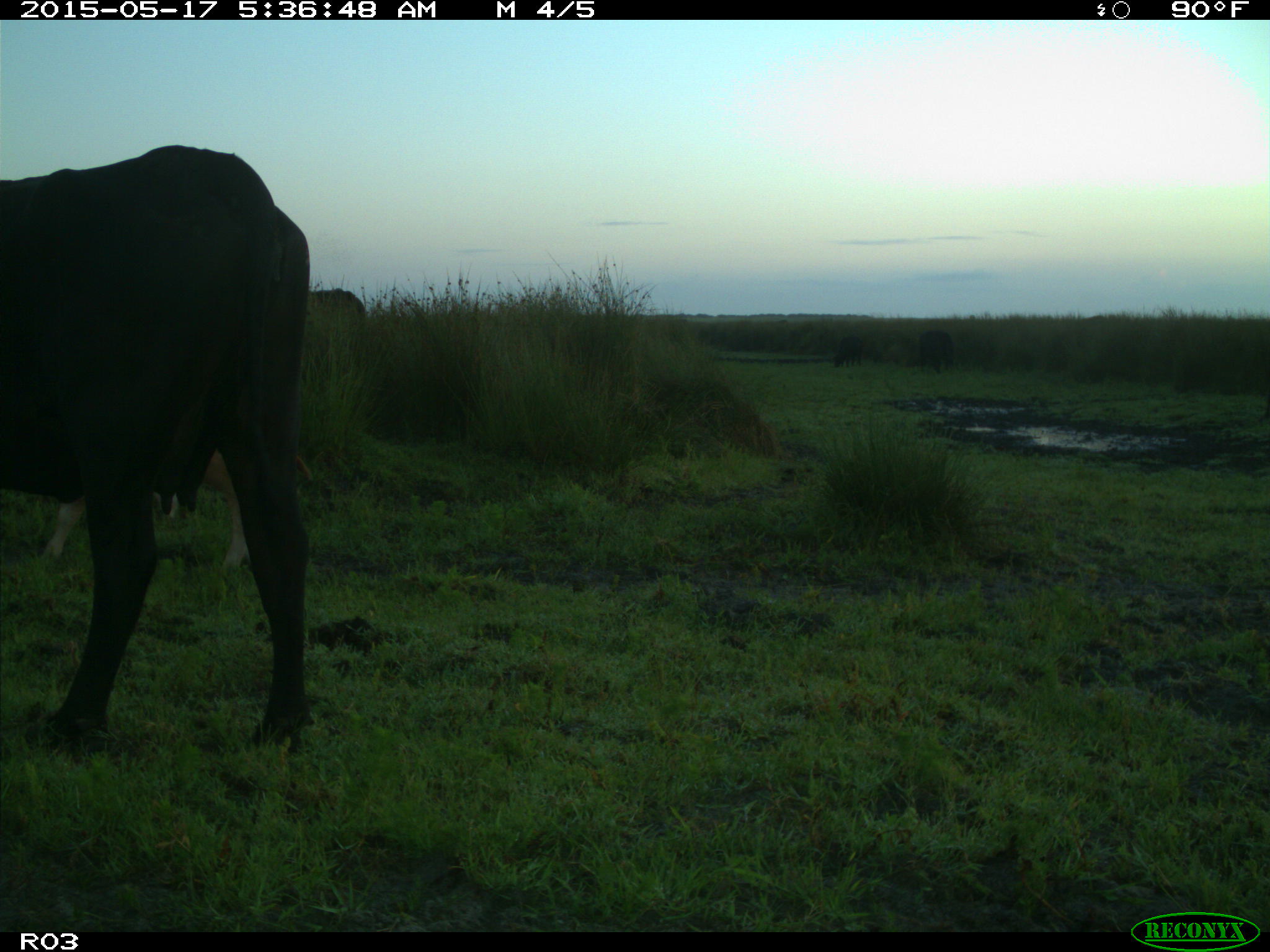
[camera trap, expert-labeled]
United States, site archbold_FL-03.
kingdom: Animalia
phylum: Chordata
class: Mammalia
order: Artiodactyla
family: Bovidae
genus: Bos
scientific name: Bos taurus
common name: domestic cow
Bos taurus (domestic cow).